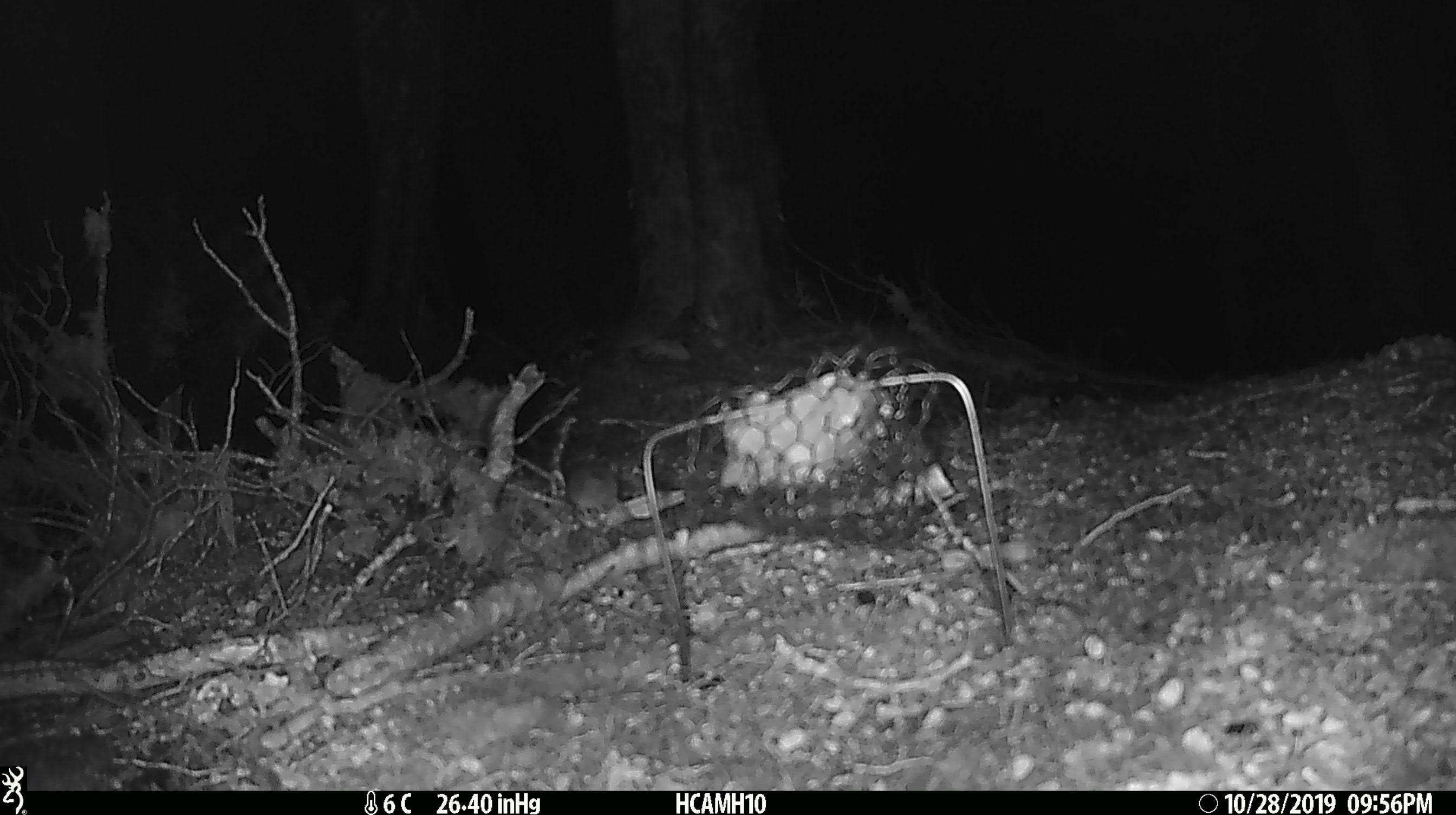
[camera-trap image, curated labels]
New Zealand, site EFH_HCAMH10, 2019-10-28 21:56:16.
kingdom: Animalia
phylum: Chordata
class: Mammalia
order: Rodentia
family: Muridae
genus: Mus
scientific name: Mus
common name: mouse